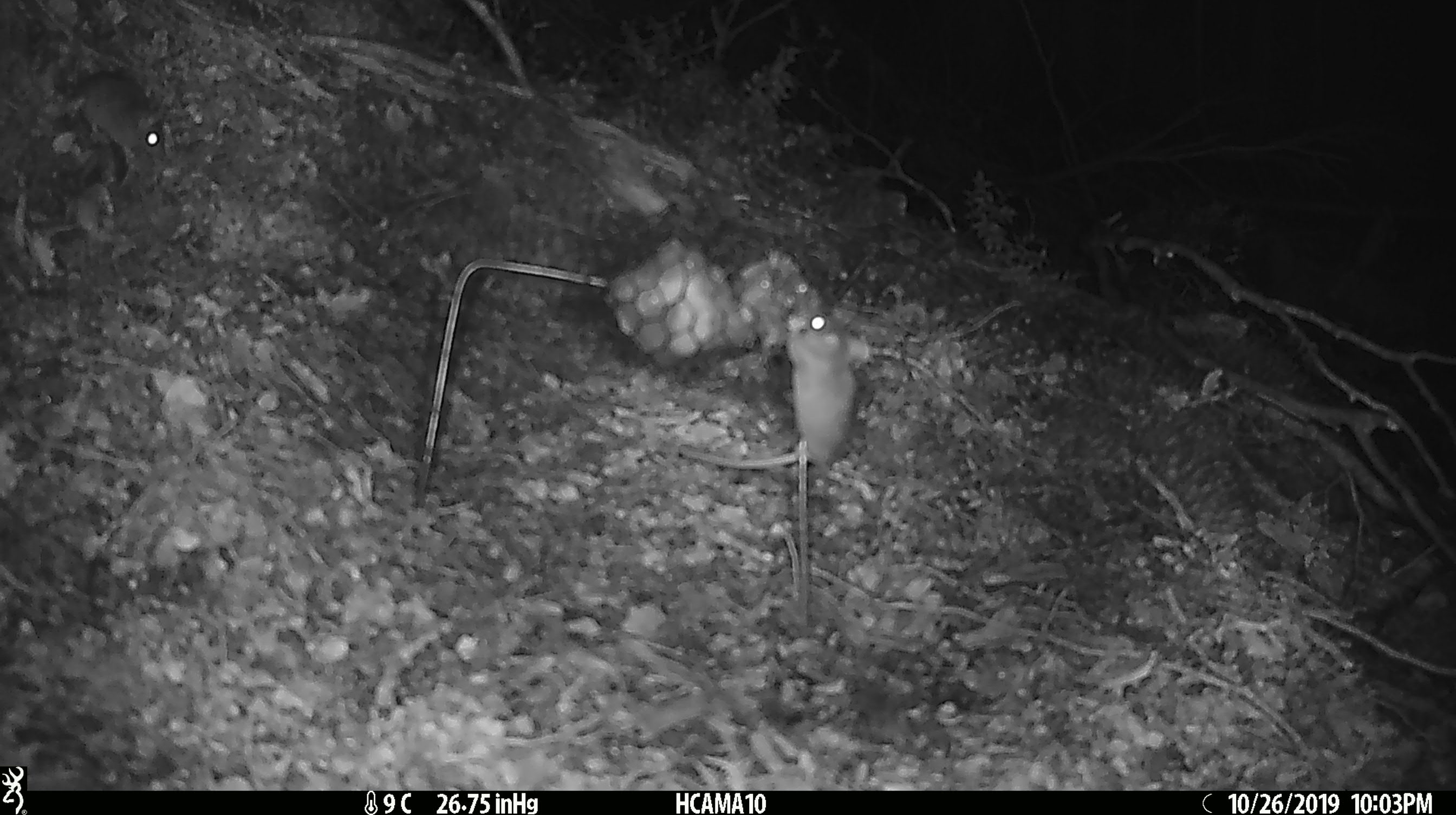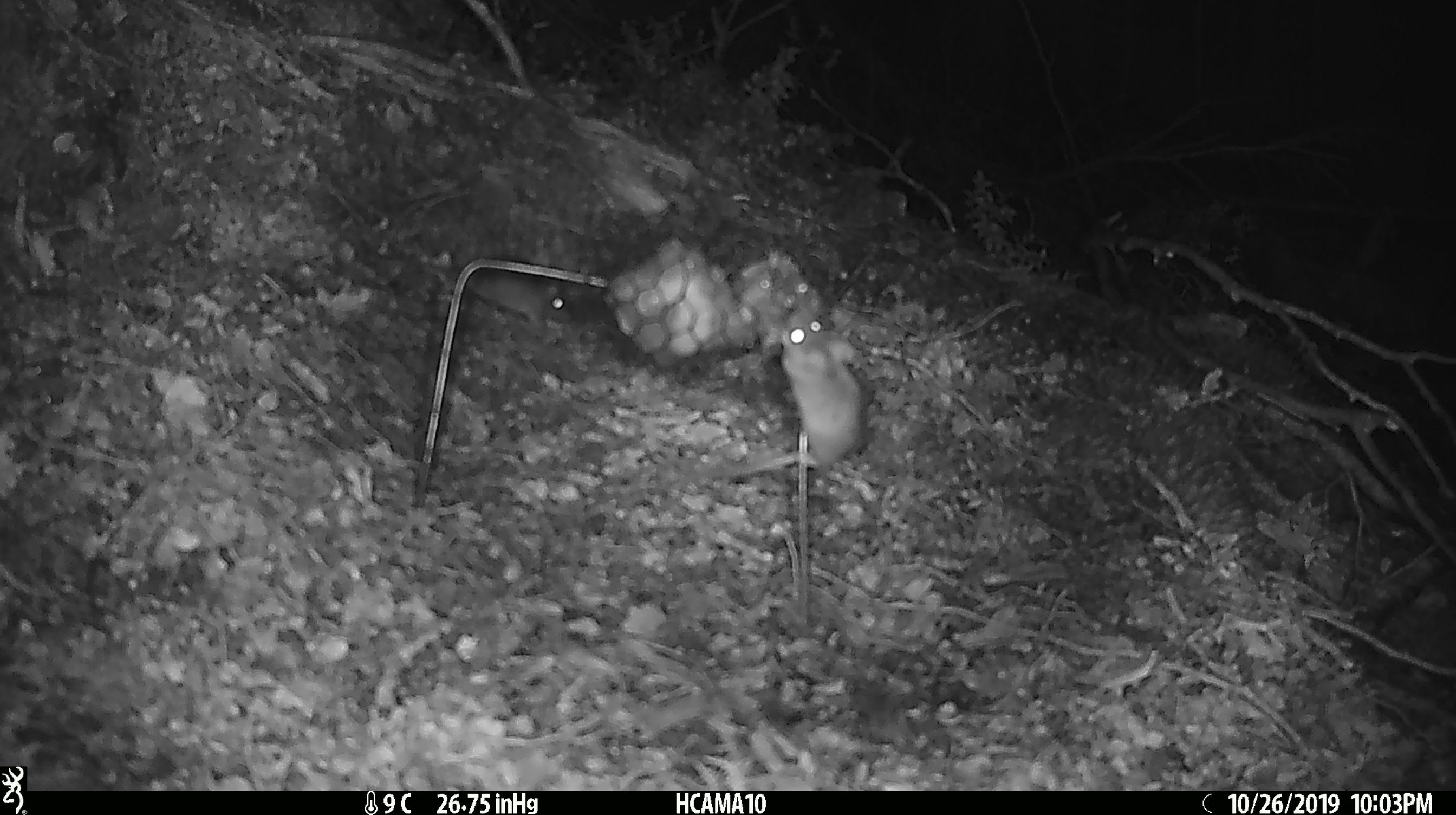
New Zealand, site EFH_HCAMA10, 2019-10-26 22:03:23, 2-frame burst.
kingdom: Animalia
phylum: Chordata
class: Mammalia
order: Rodentia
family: Muridae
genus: Mus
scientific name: Mus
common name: mouse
Mouse (Mus).